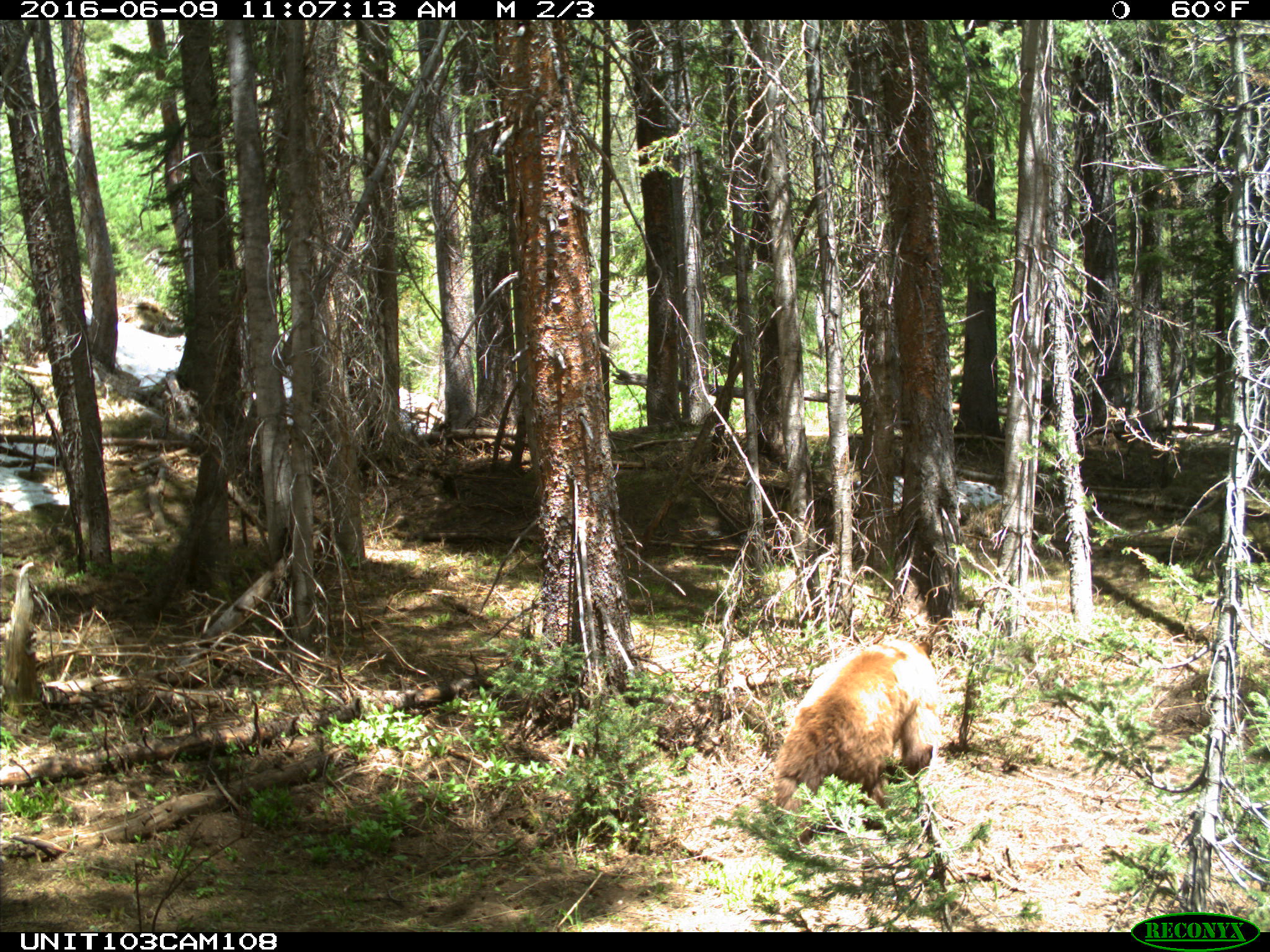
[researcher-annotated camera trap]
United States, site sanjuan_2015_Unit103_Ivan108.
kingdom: Animalia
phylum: Chordata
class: Mammalia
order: Carnivora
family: Ursidae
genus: Ursus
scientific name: Ursus americanus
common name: american black bear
Ursus americanus (american black bear).